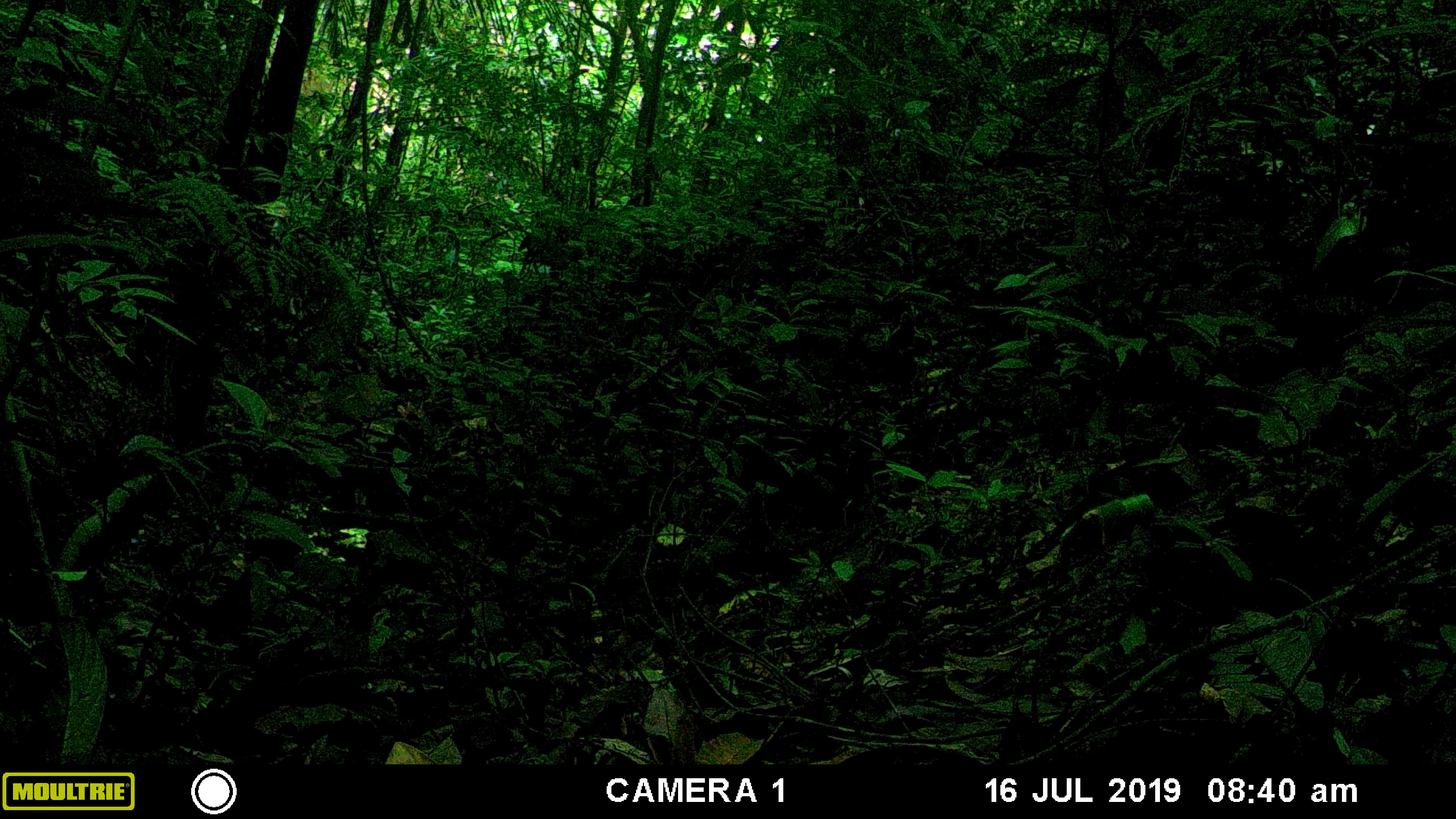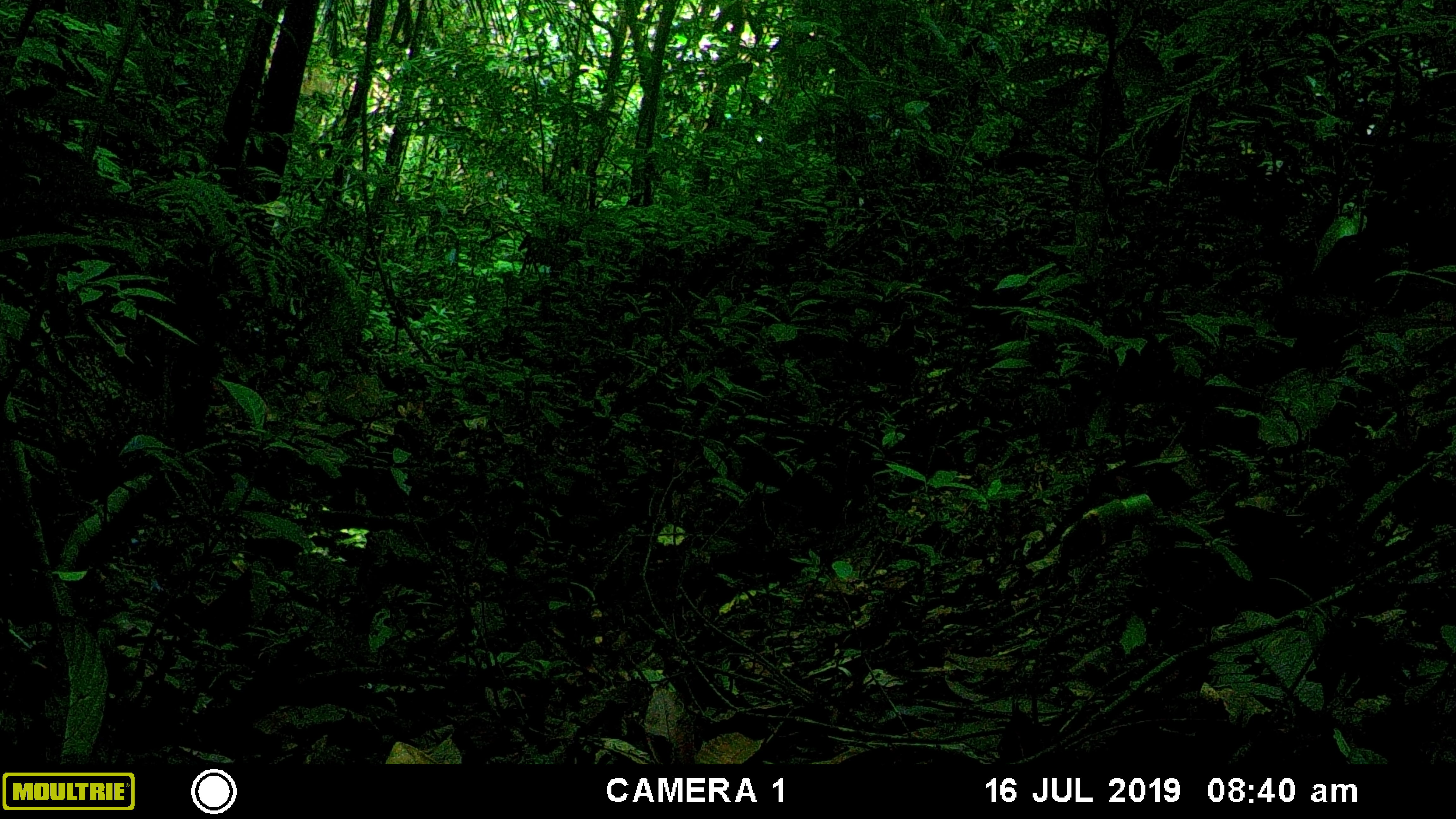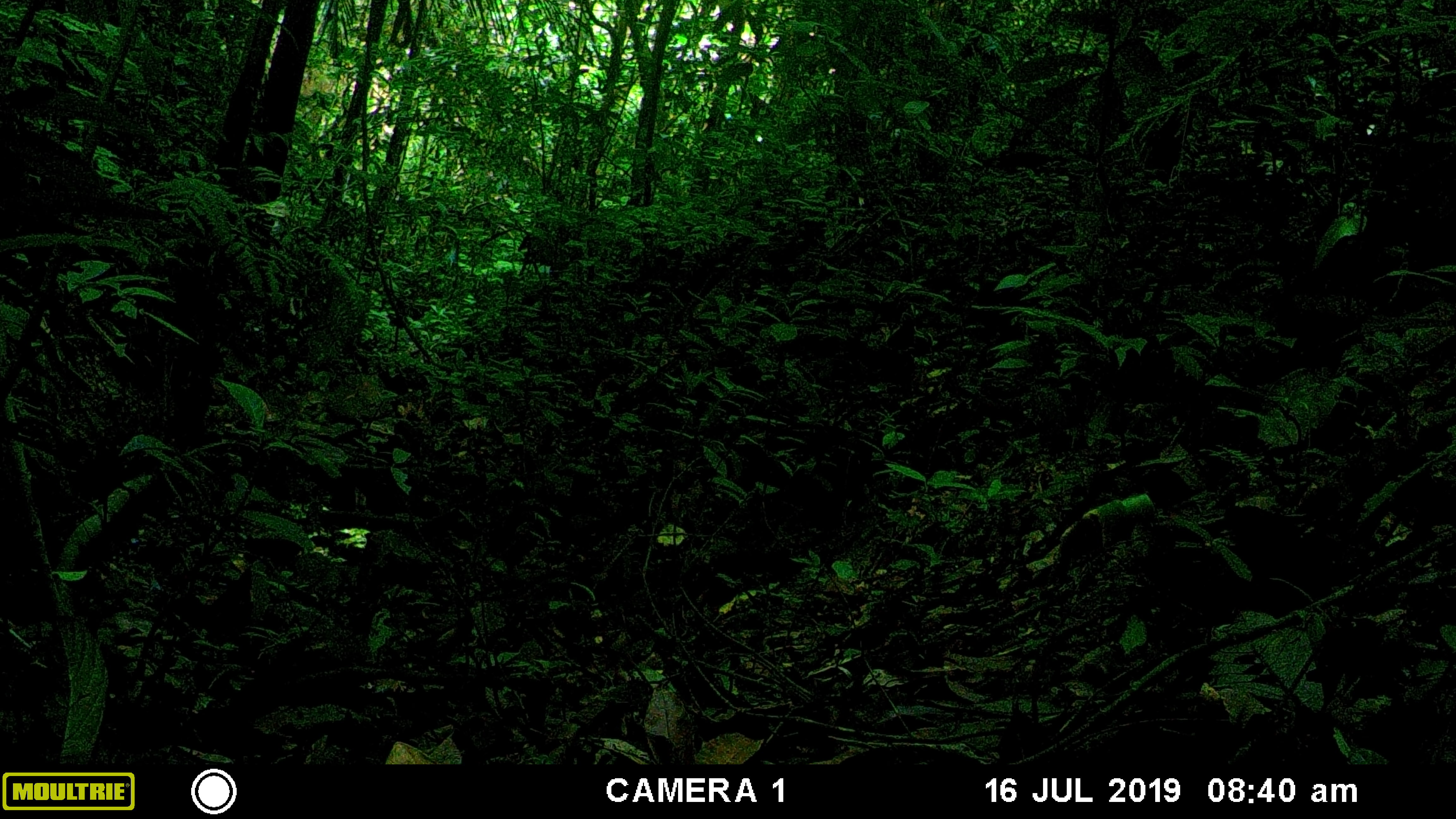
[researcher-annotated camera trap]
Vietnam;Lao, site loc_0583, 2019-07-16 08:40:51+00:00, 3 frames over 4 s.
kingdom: Animalia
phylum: Chordata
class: Mammalia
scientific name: Mammalia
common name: mammal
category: unidentified small mammal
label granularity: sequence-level